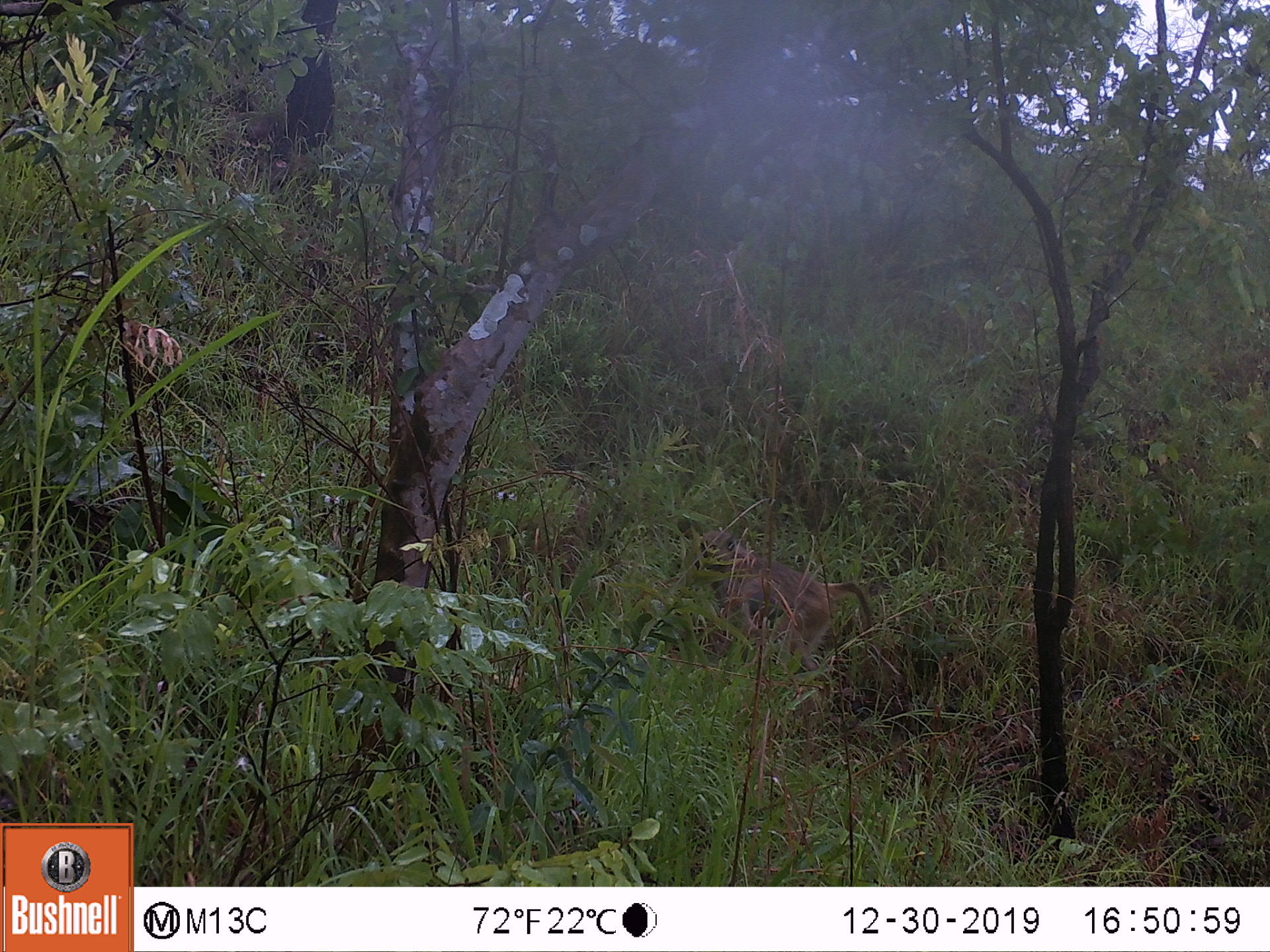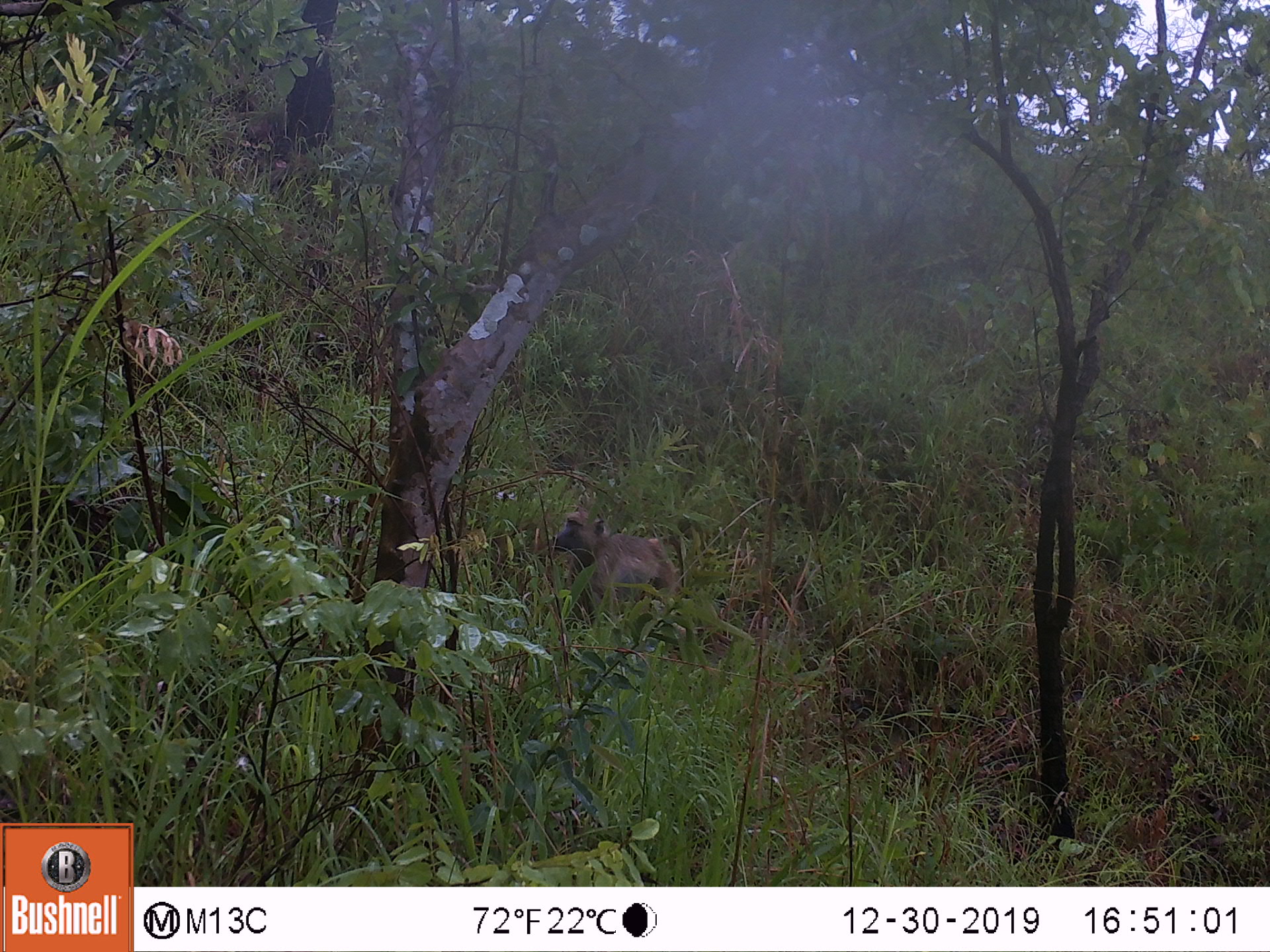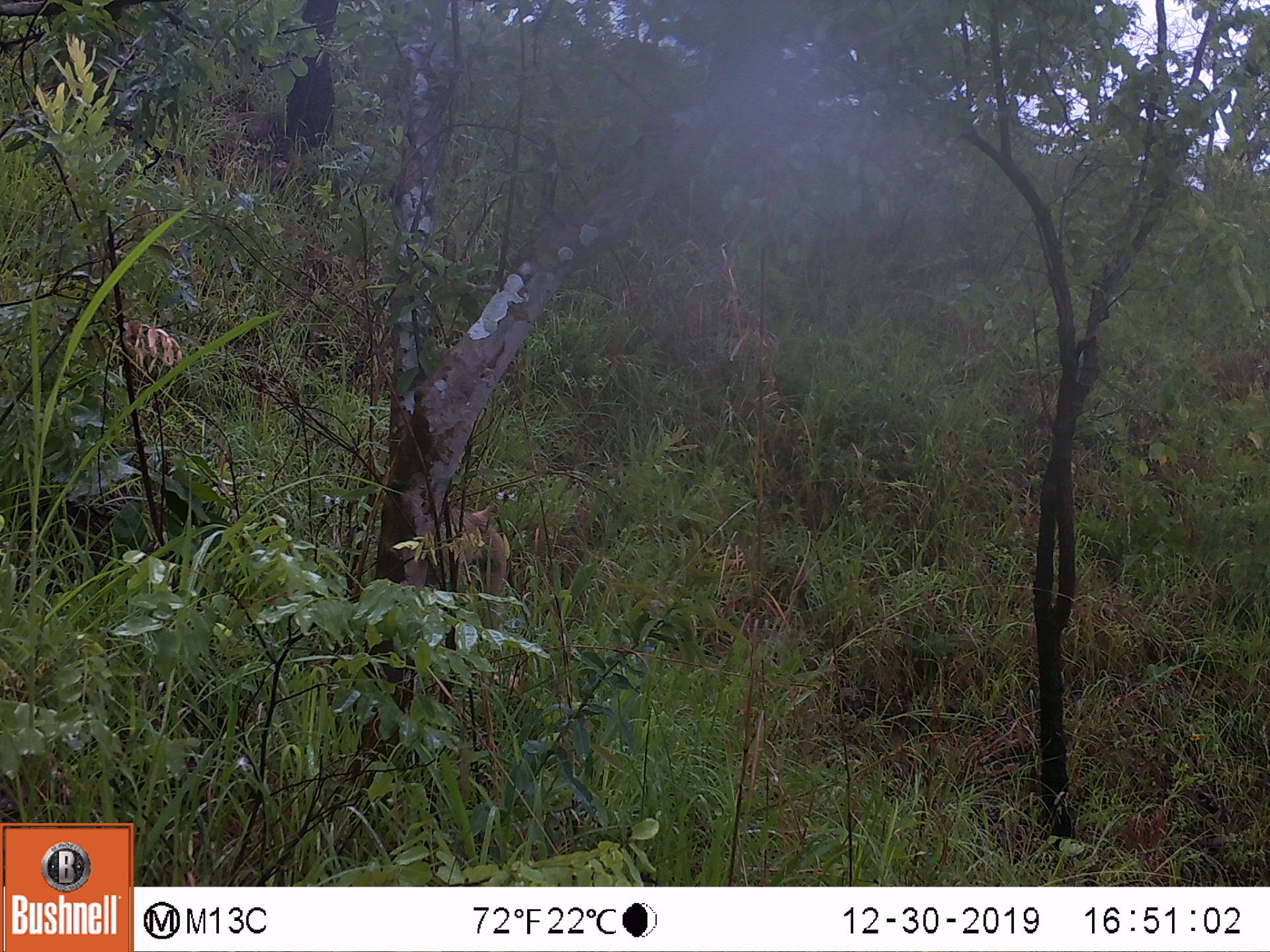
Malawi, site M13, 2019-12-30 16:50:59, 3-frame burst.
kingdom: Animalia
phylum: Chordata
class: Mammalia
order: Primates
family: Cercopithecidae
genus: Papio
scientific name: Papio cynocephalus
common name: yellow baboon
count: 1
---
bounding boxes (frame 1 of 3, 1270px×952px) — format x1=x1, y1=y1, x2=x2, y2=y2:
yellow baboon: x1=674, y1=509, x2=878, y2=648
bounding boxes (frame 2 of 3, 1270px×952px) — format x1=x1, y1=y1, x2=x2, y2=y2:
yellow baboon: x1=550, y1=509, x2=686, y2=619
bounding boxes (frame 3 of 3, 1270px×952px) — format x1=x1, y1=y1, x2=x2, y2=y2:
yellow baboon: x1=441, y1=482, x2=521, y2=626